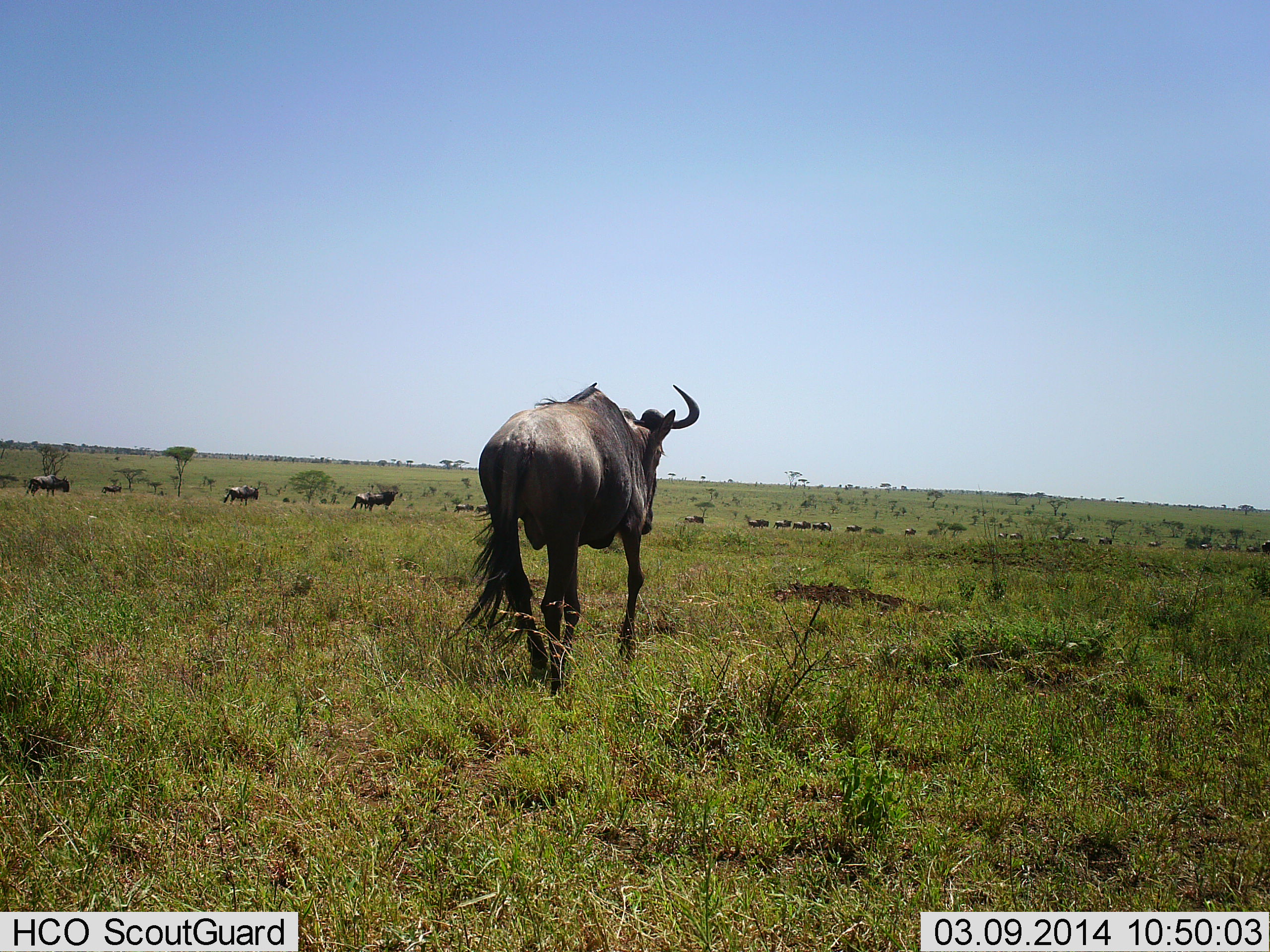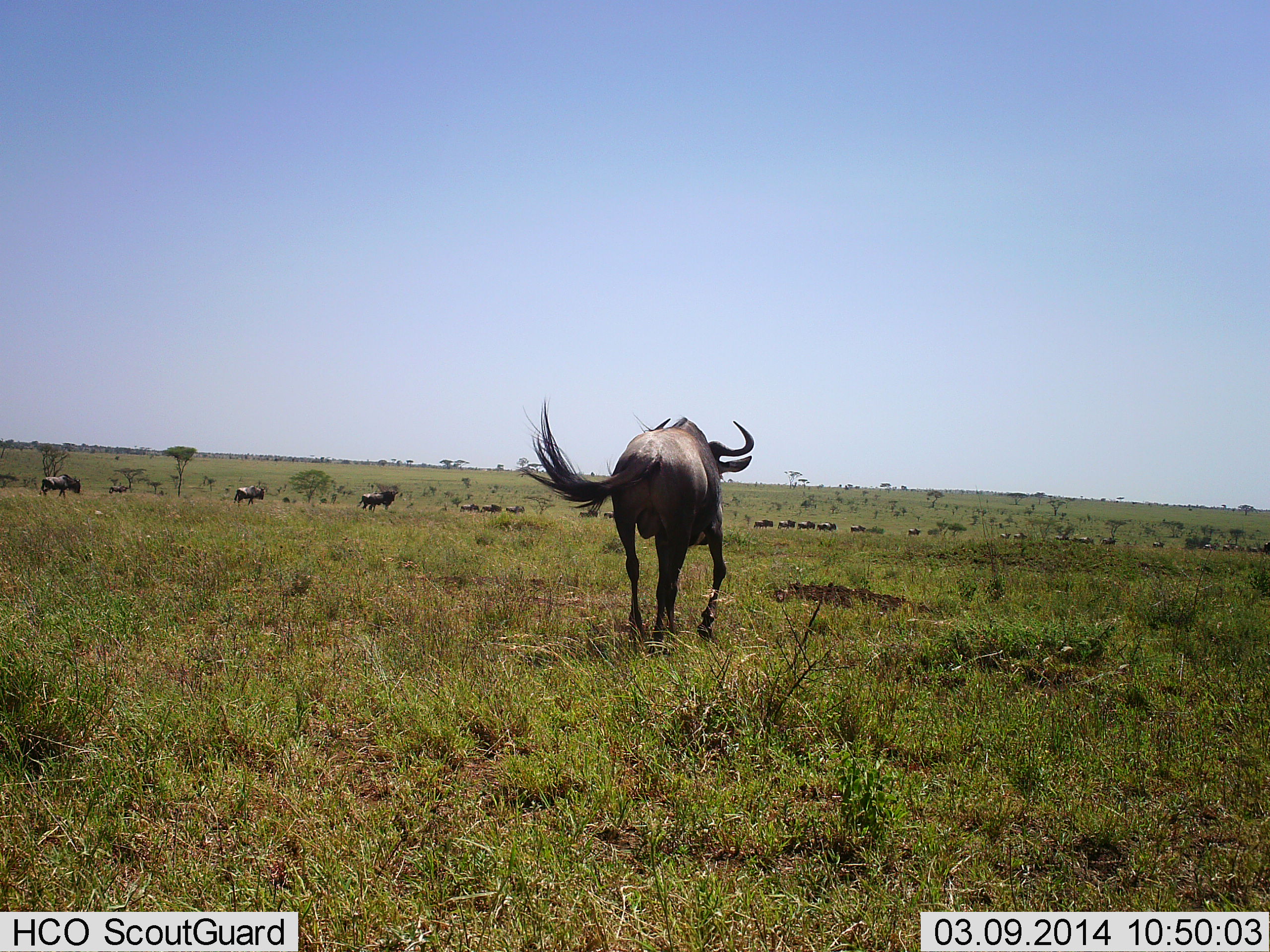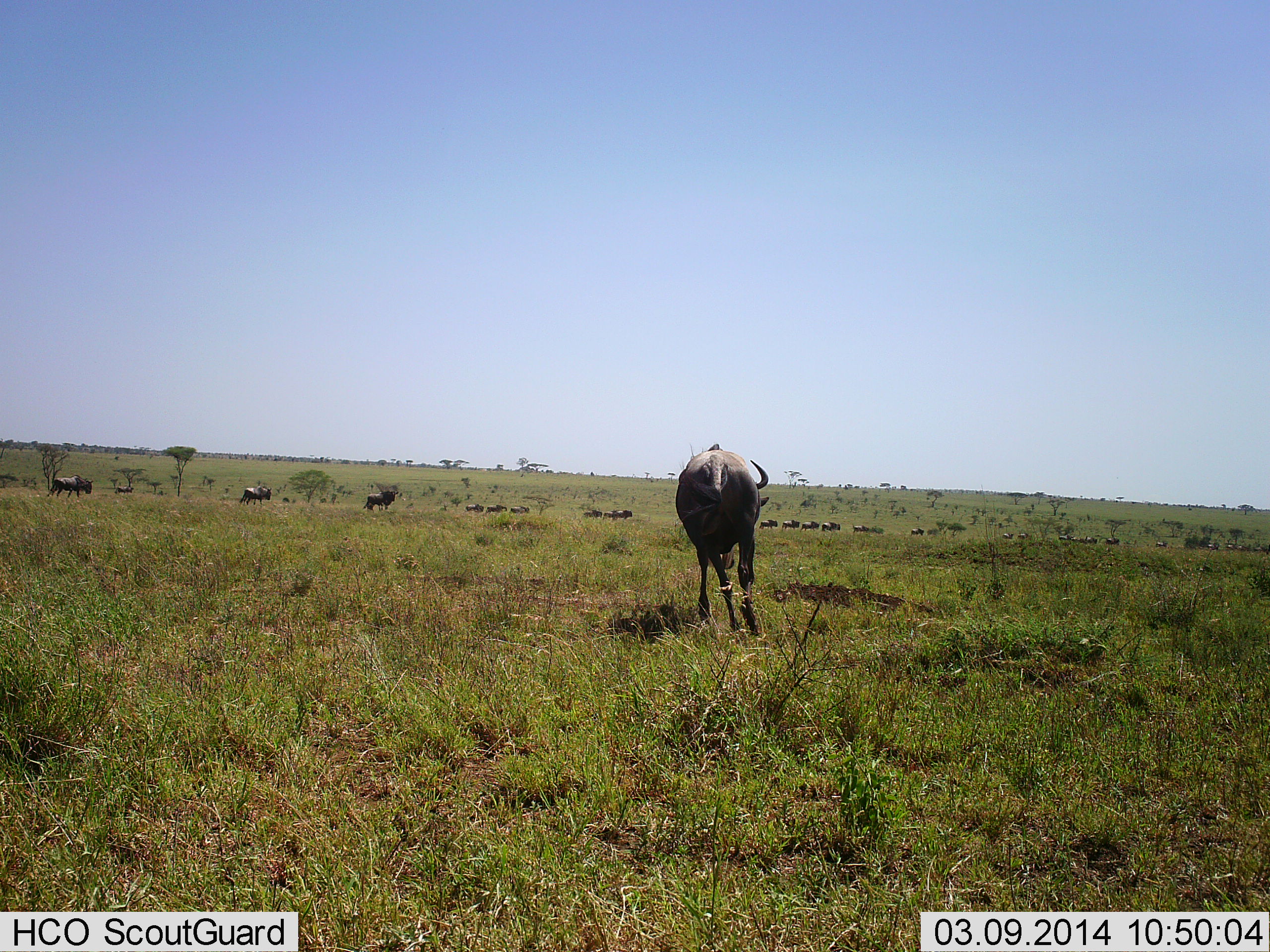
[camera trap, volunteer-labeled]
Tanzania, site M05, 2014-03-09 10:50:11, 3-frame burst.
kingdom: Animalia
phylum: Chordata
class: Mammalia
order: Artiodactyla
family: Bovidae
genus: Connochaetes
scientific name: Connochaetes taurinus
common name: blue wildebeest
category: wildebeest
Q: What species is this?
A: Wildebeest (blue wildebeest) (Connochaetes taurinus).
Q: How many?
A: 11-50.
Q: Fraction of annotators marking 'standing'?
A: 10%.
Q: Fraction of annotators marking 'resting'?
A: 0%.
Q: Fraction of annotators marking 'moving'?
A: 100%.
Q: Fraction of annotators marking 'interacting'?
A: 0%.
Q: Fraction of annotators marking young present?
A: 0%.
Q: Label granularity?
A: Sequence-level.